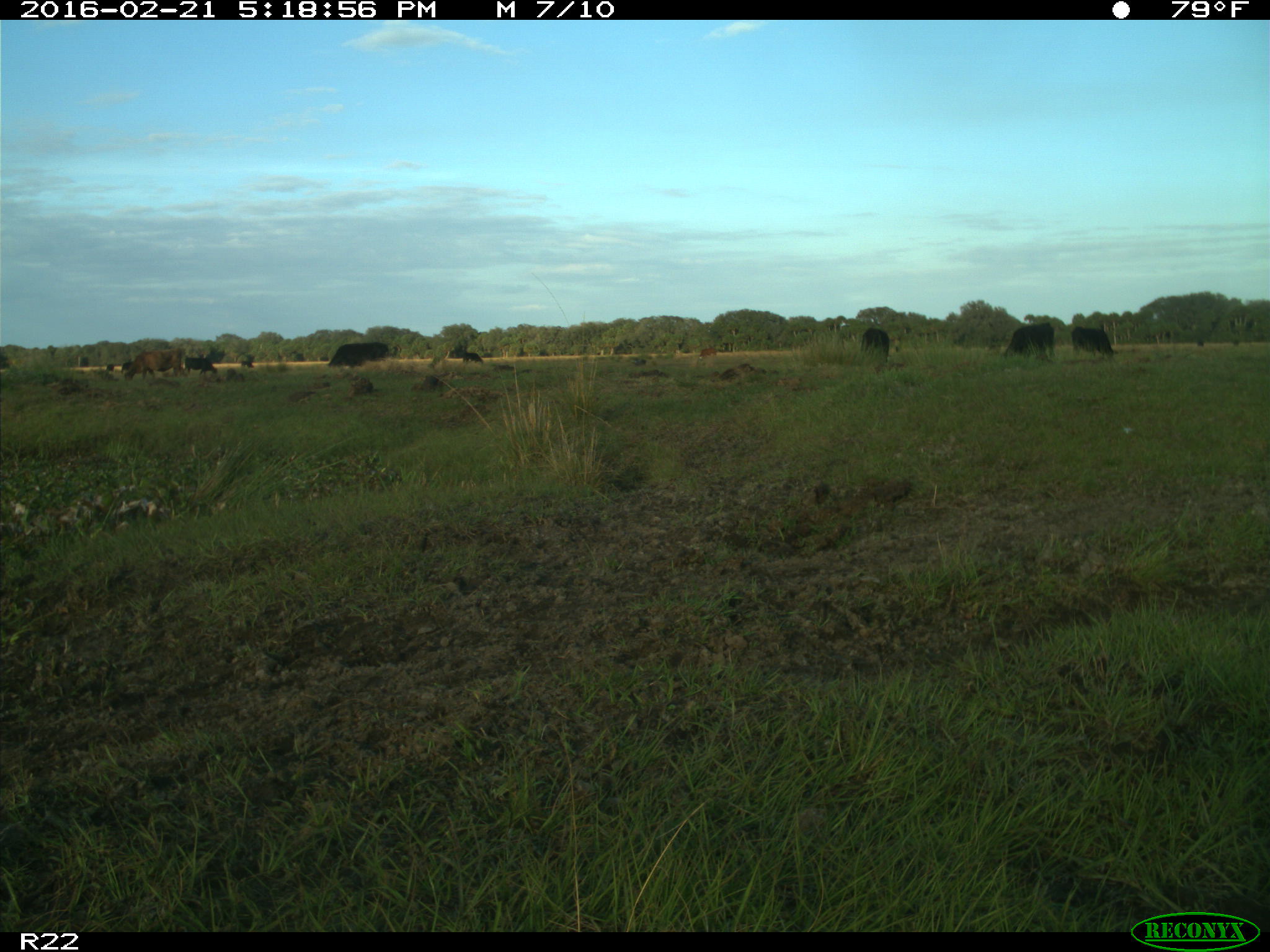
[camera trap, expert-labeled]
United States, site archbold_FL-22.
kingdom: Animalia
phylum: Chordata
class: Mammalia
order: Artiodactyla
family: Bovidae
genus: Bos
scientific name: Bos taurus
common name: domestic cow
Bos taurus (domestic cow).